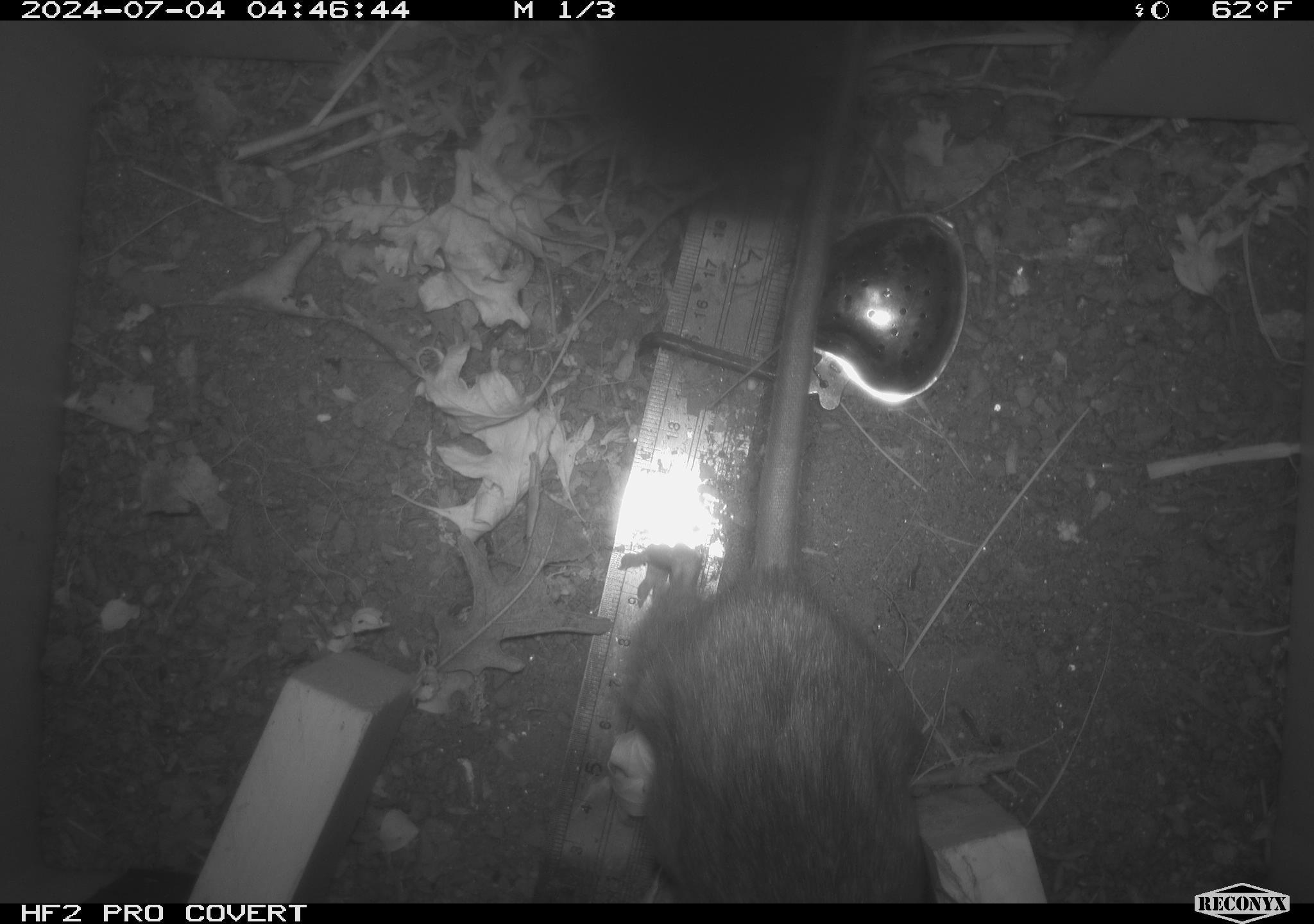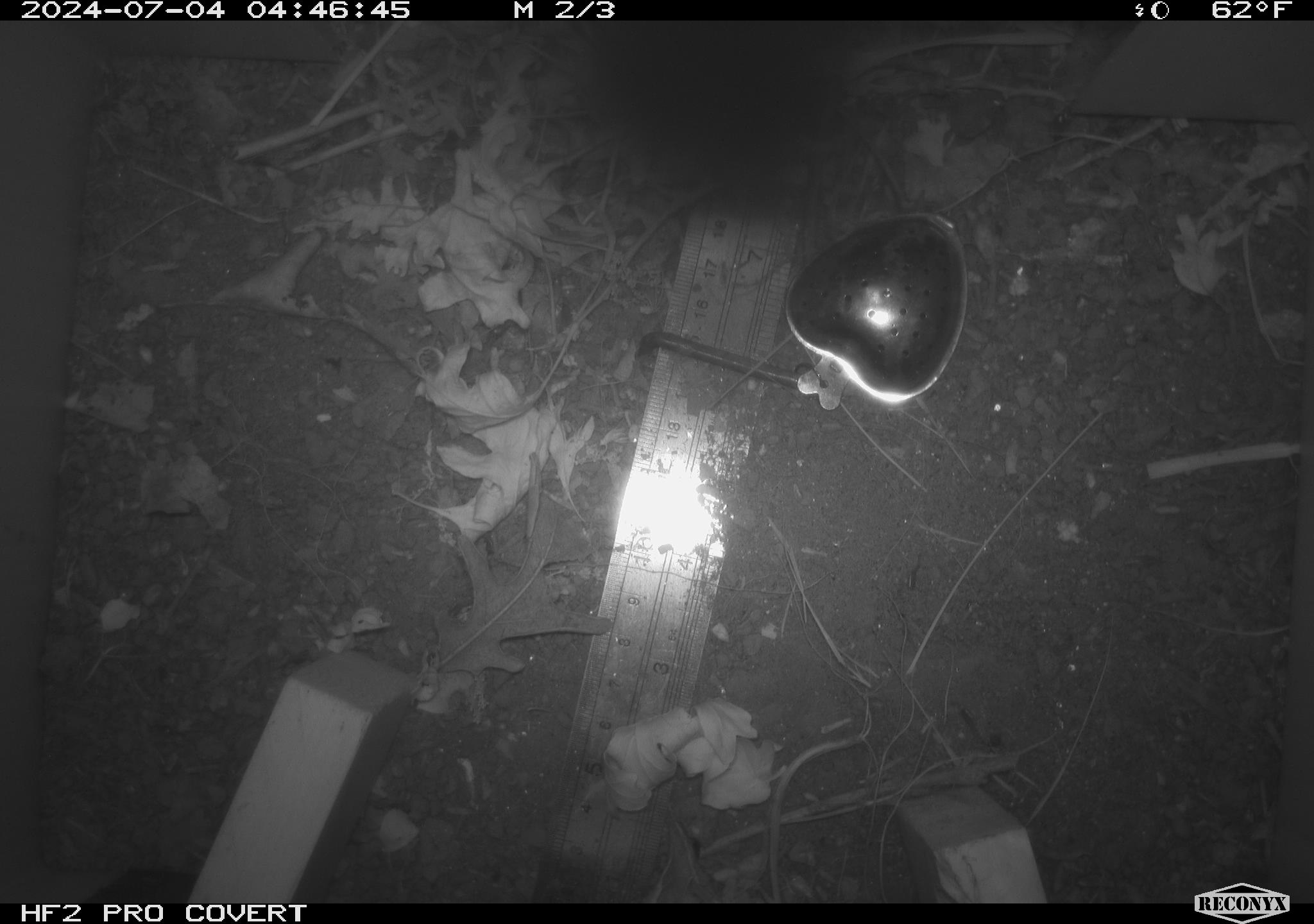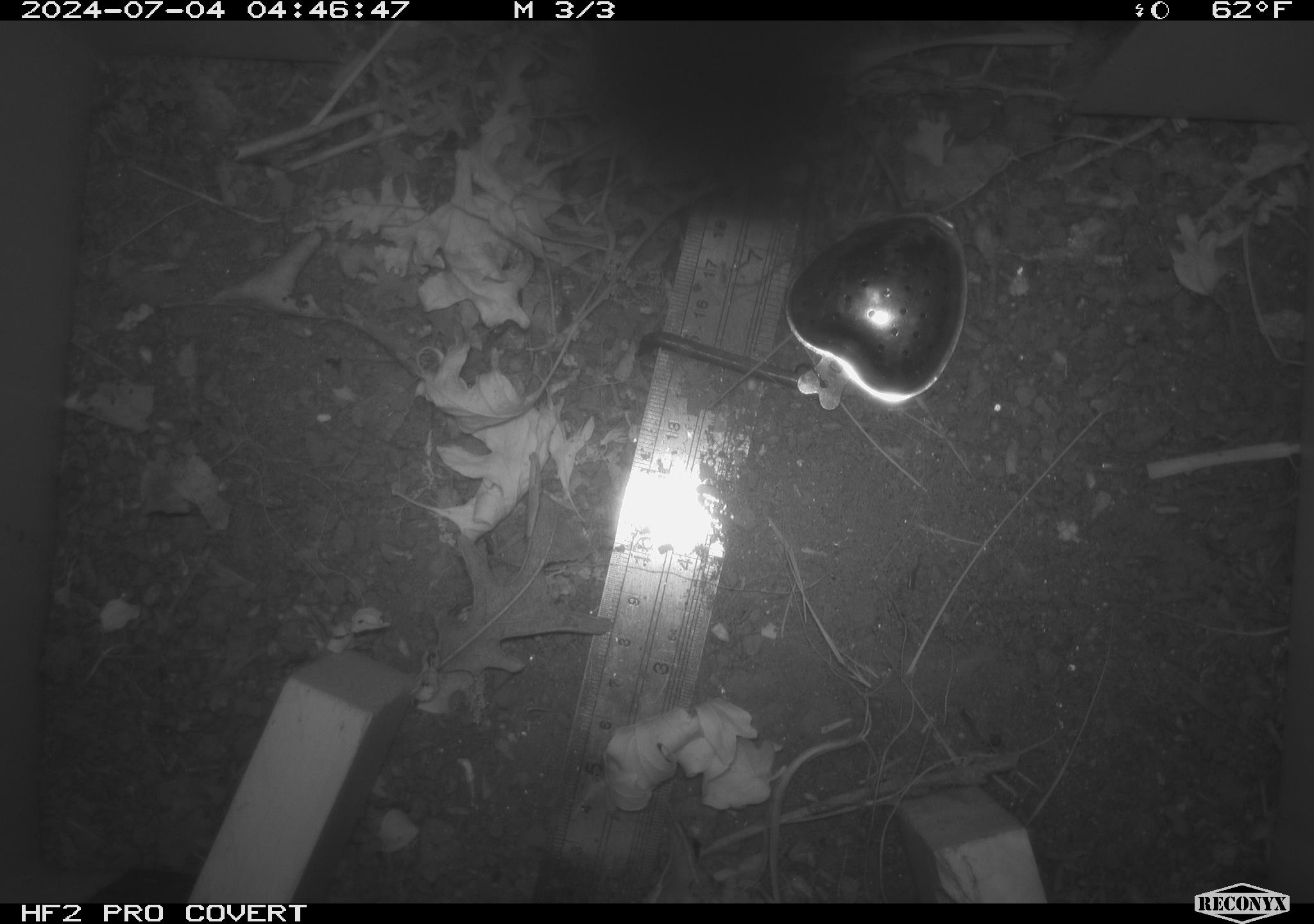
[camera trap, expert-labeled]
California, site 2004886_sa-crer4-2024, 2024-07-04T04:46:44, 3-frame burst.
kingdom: Animalia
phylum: Chordata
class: Mammalia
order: Rodentia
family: Muridae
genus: Rattus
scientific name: Rattus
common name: rat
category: rattus species